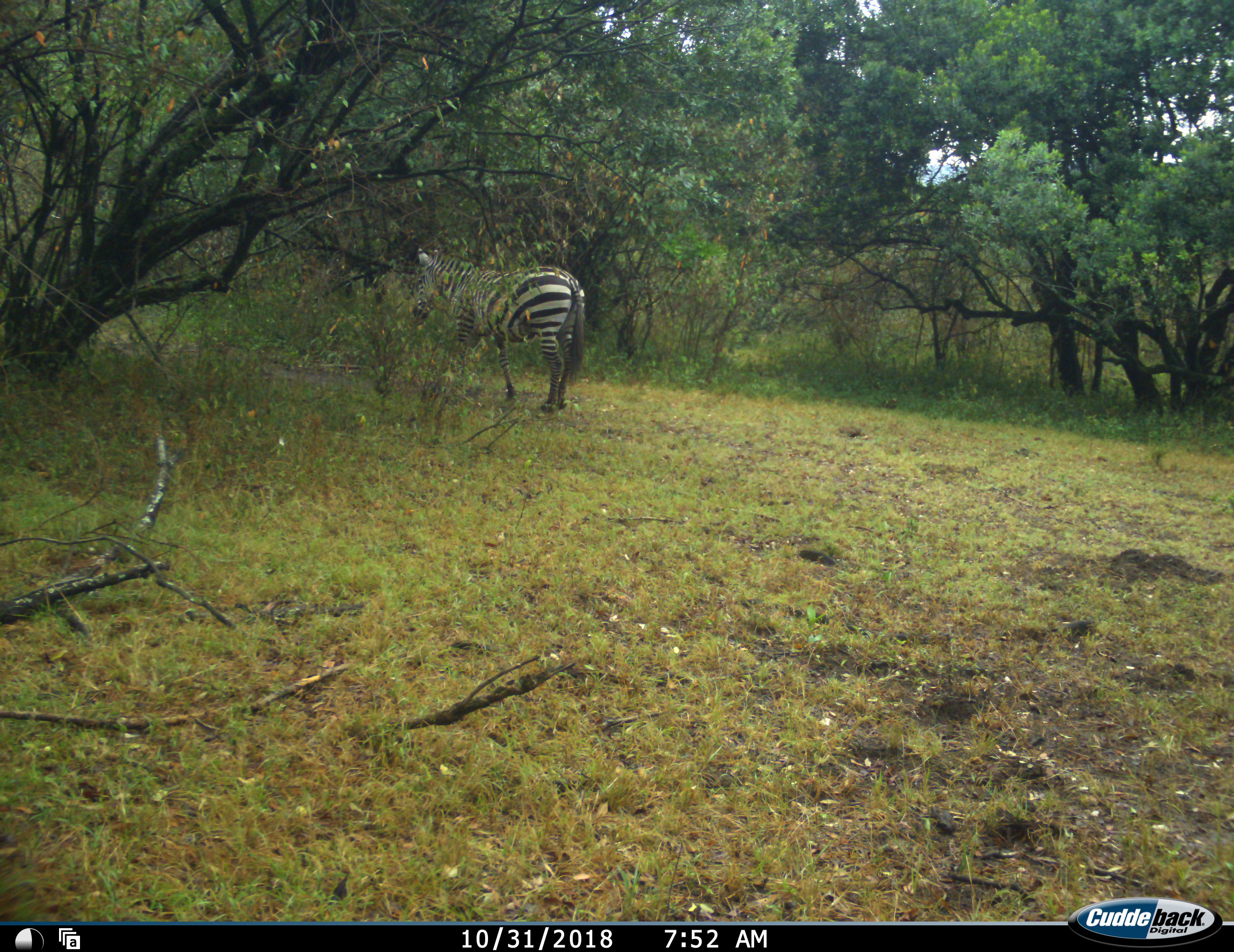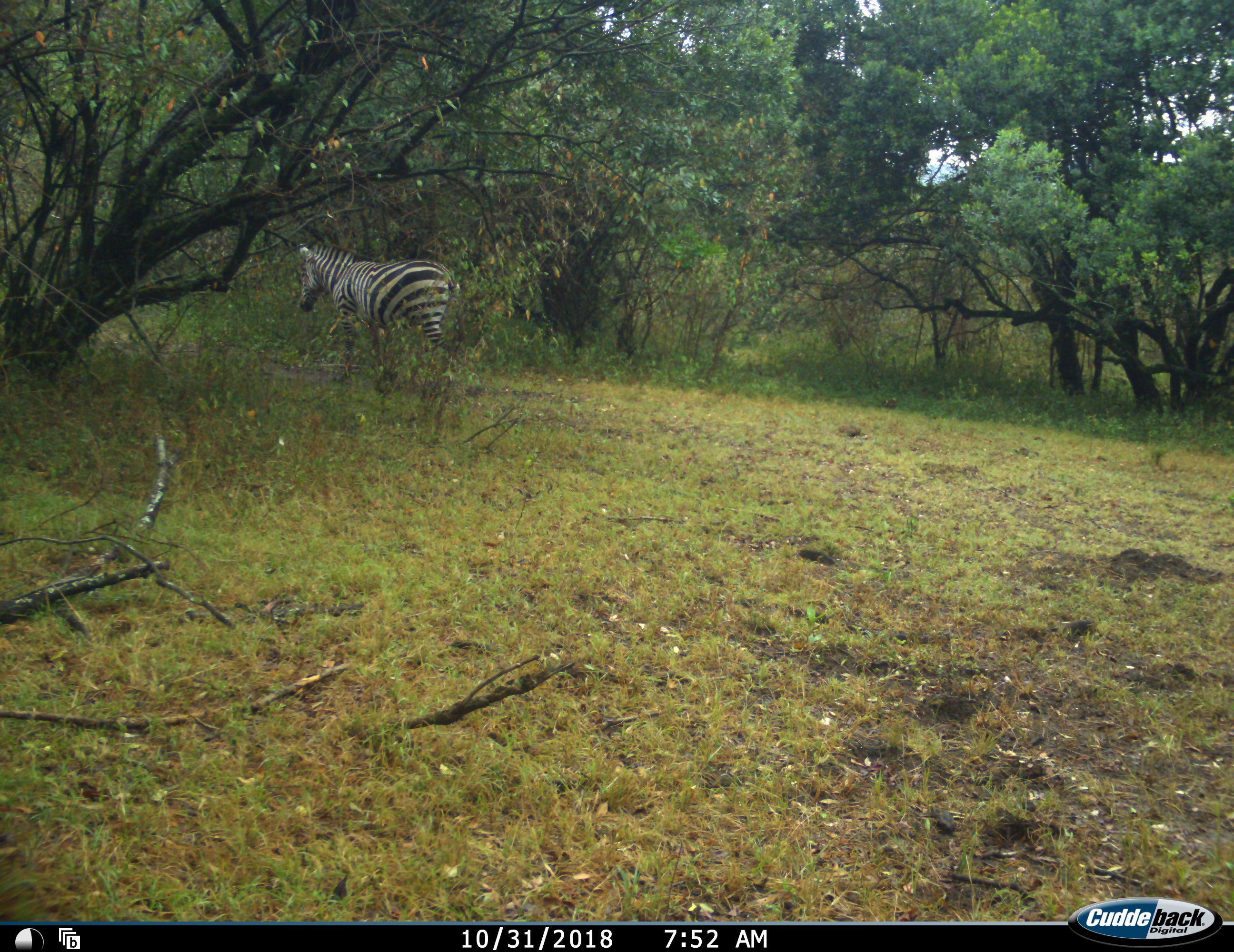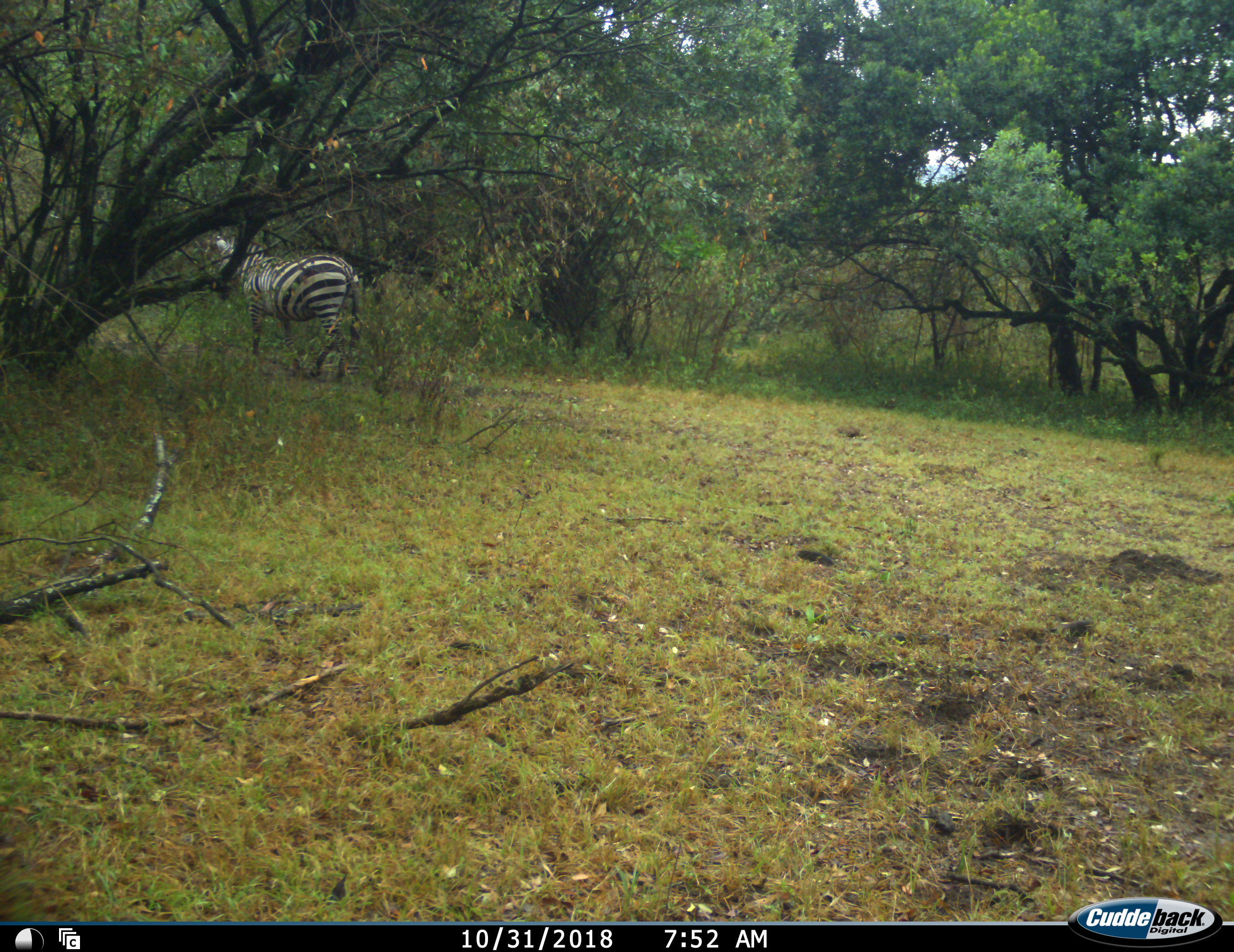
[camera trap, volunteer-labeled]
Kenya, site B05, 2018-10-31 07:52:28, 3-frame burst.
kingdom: Animalia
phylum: Chordata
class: Mammalia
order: Perissodactyla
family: Equidae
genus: Equus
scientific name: Equus quagga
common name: plains zebra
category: zebra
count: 1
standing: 33%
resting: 0%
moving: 89%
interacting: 0%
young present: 0%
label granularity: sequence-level